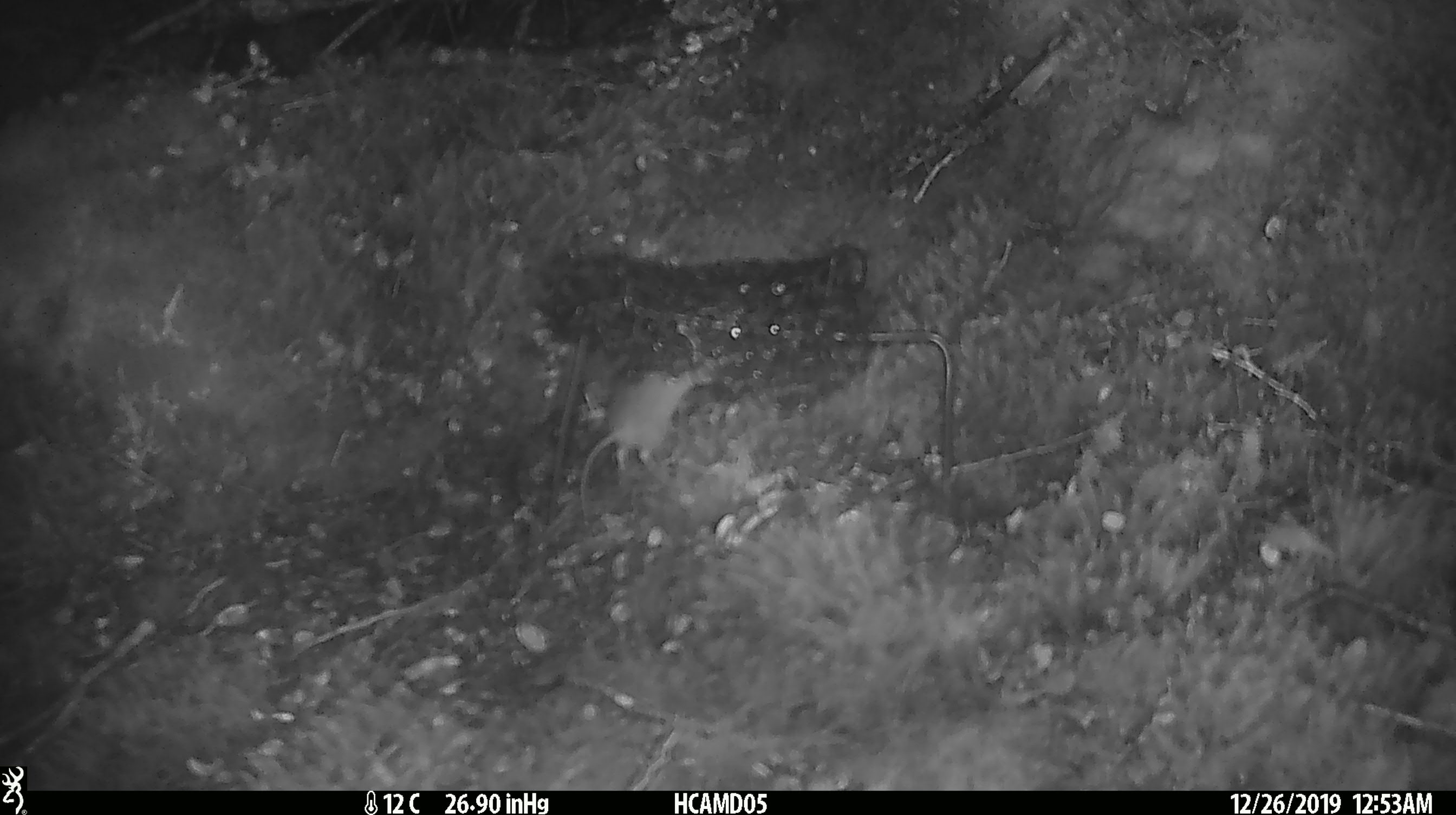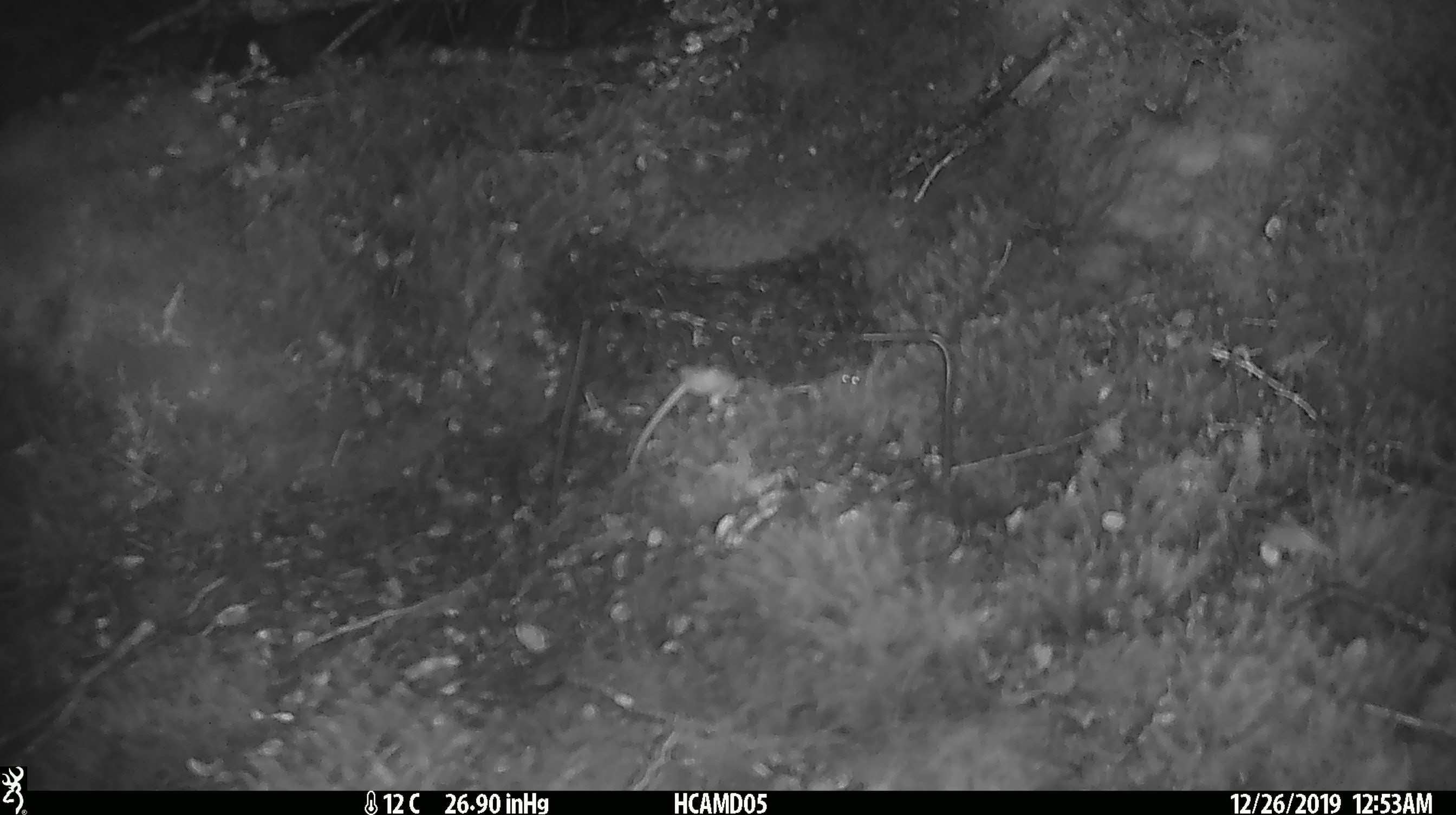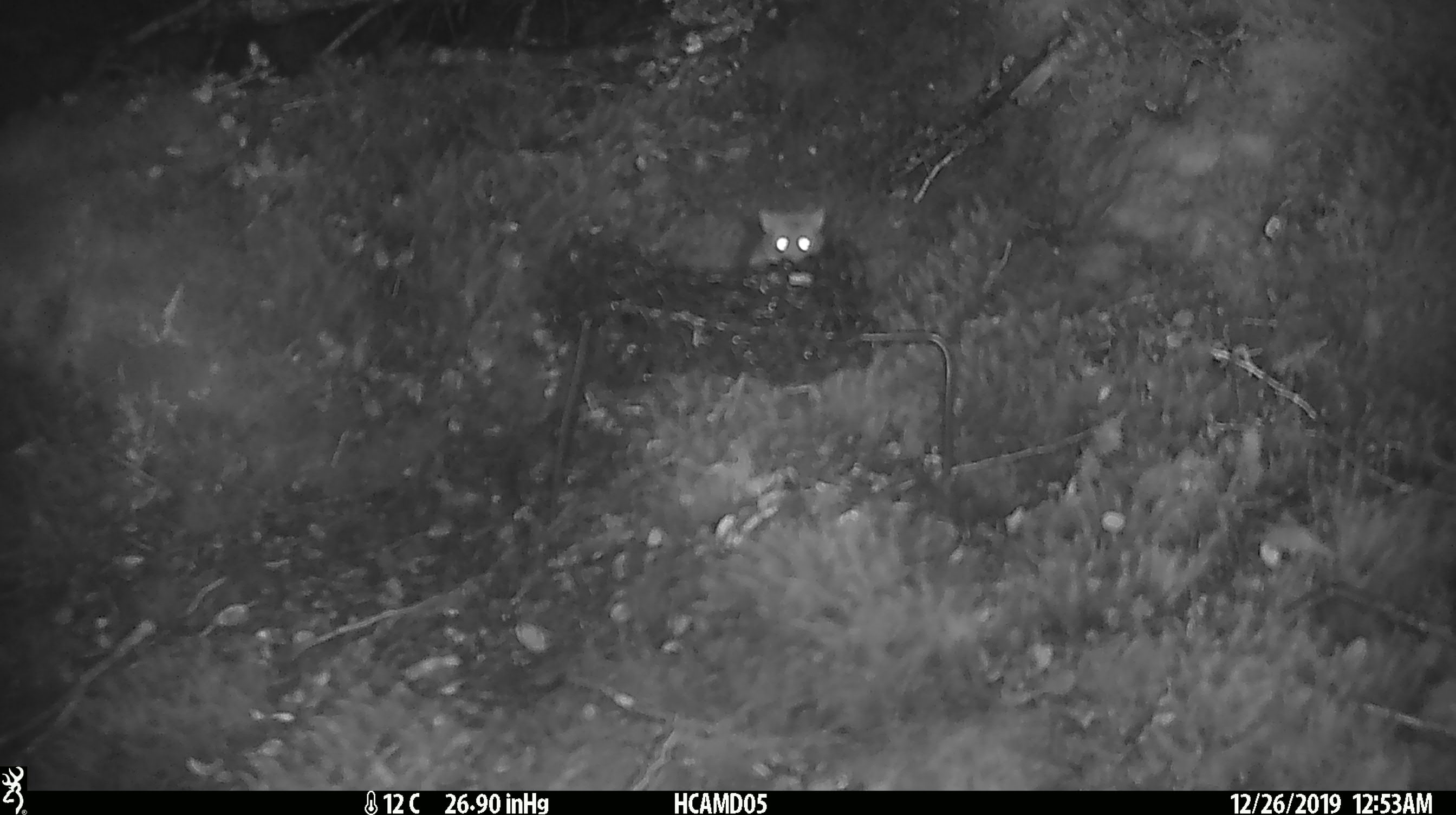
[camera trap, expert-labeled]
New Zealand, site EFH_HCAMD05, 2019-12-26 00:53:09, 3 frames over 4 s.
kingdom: Animalia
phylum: Chordata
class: Mammalia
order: Rodentia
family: Muridae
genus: Mus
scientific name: Mus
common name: mouse